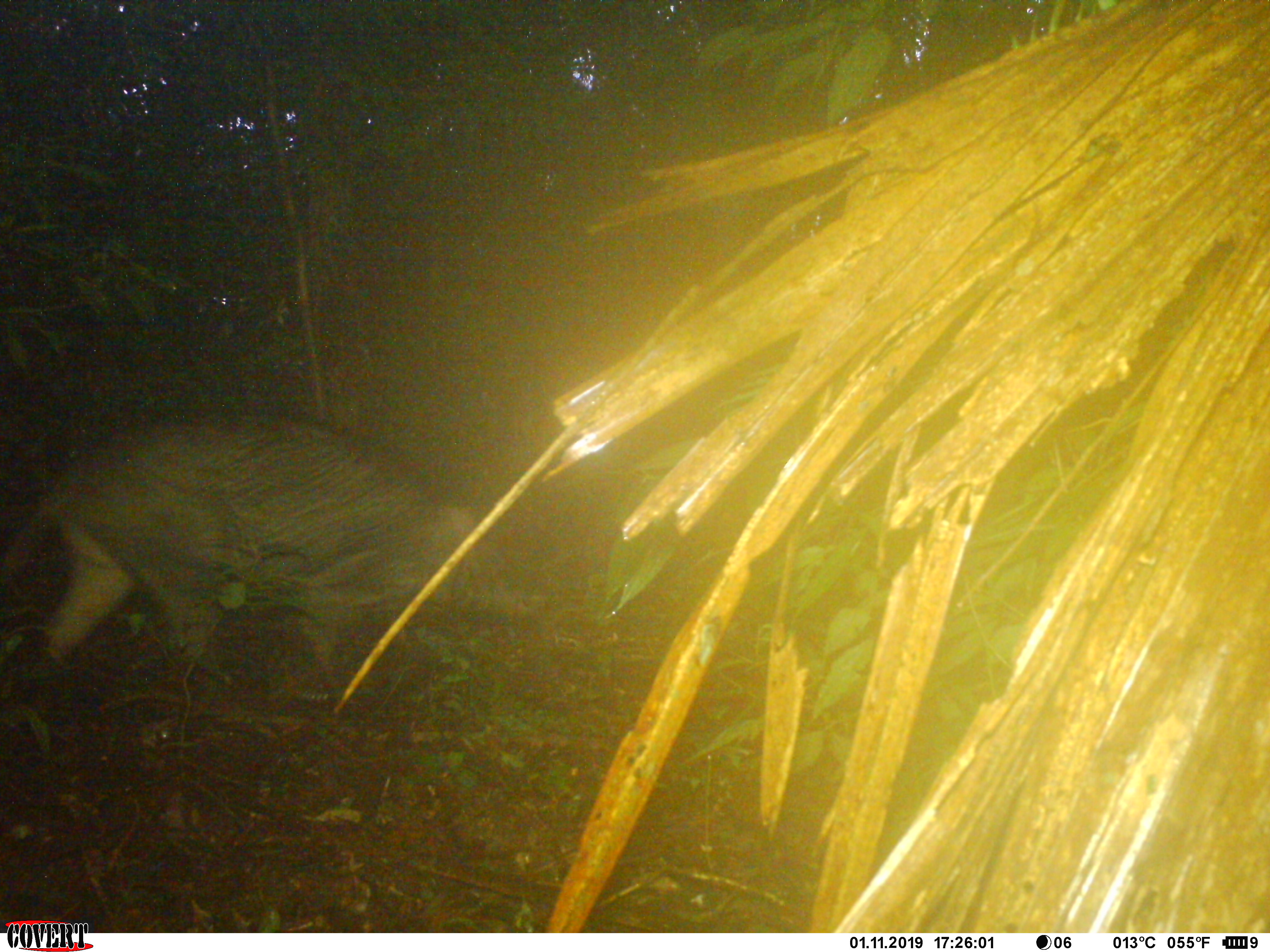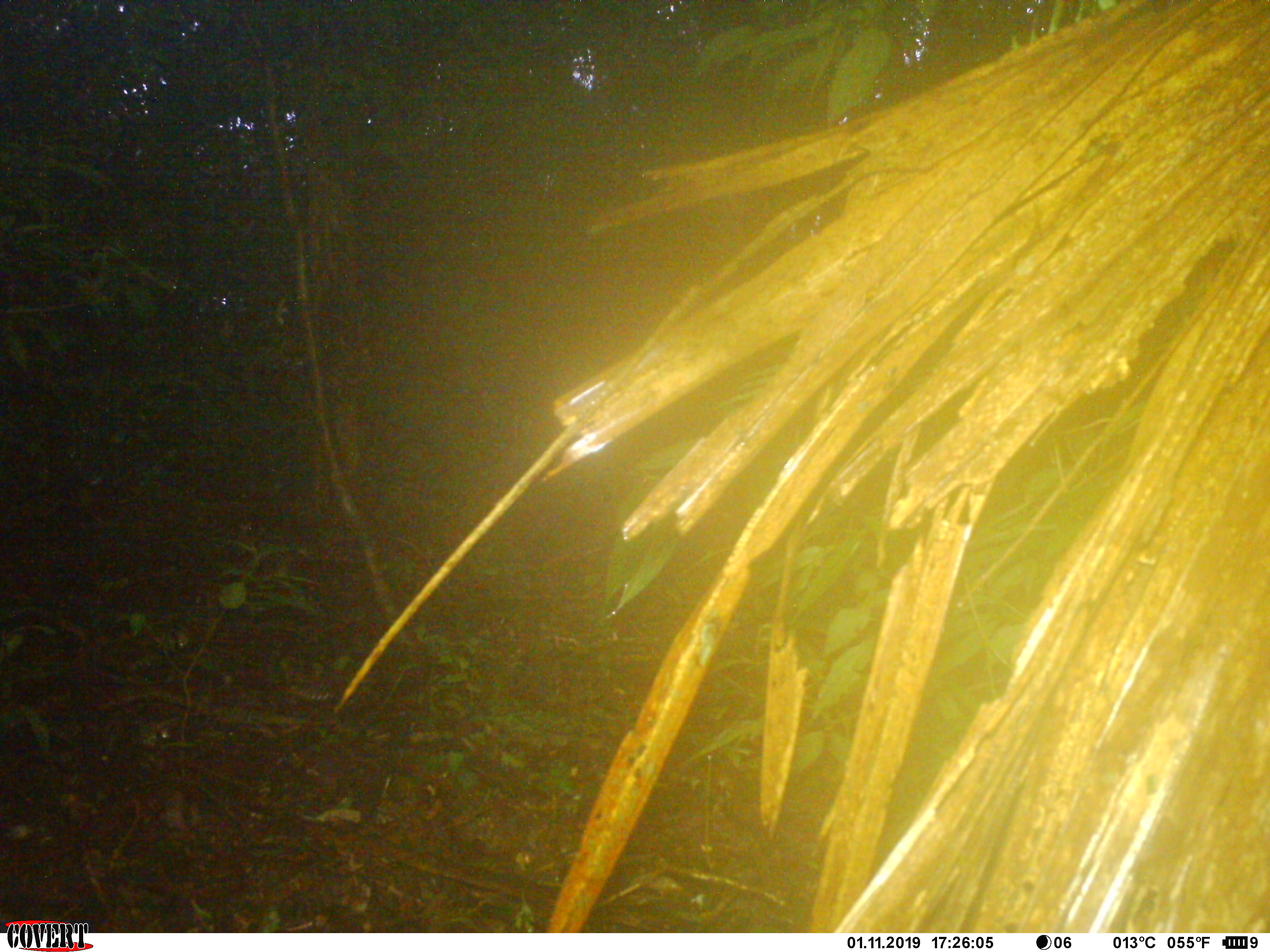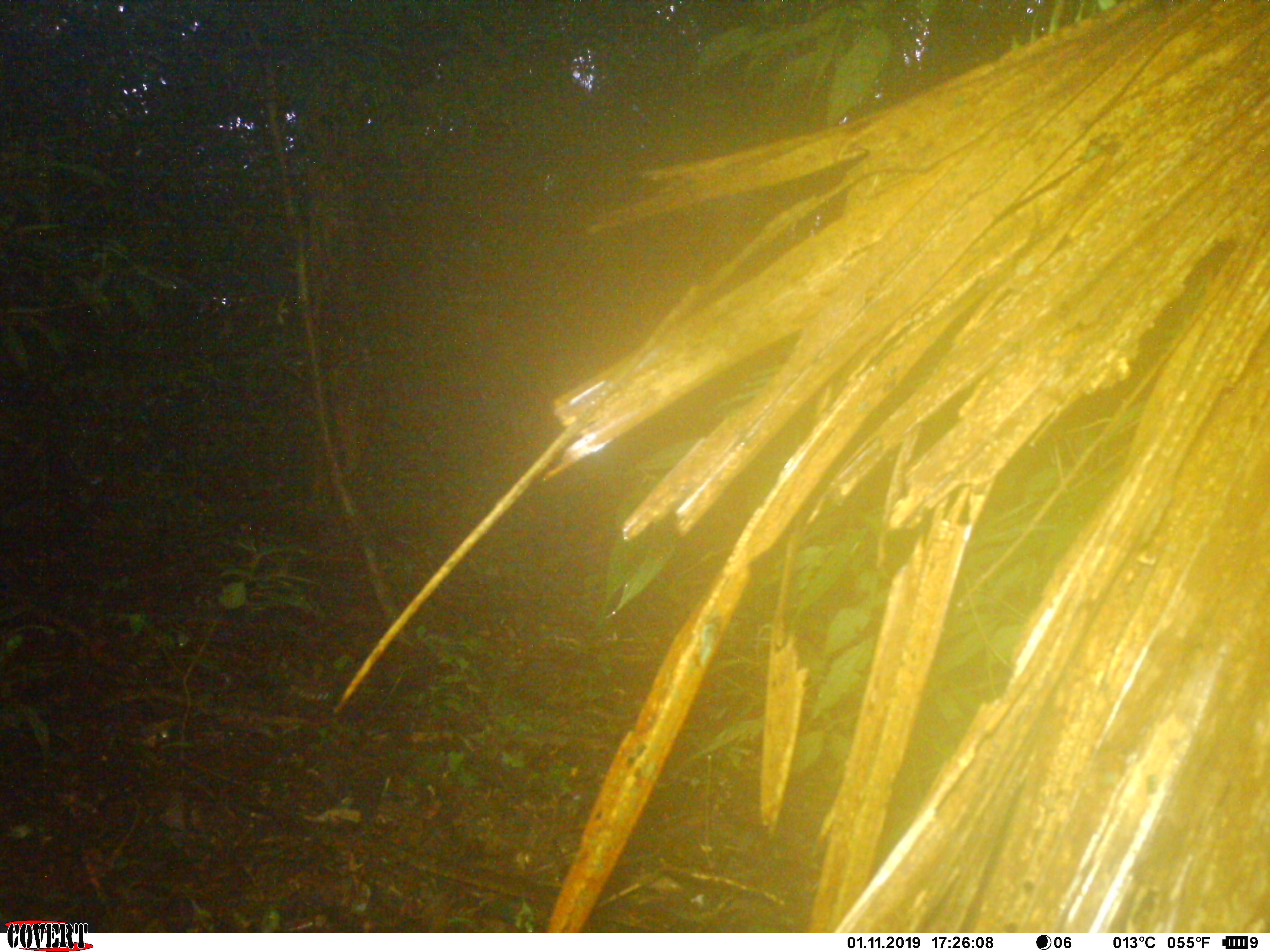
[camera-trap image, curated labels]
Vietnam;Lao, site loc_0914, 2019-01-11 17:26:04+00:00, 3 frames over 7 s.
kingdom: Animalia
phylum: Chordata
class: Mammalia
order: Artiodactyla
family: Suidae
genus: Sus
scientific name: Sus scrofa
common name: eurasian wild pig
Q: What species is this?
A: Eurasian wild pig (Sus scrofa).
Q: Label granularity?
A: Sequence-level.